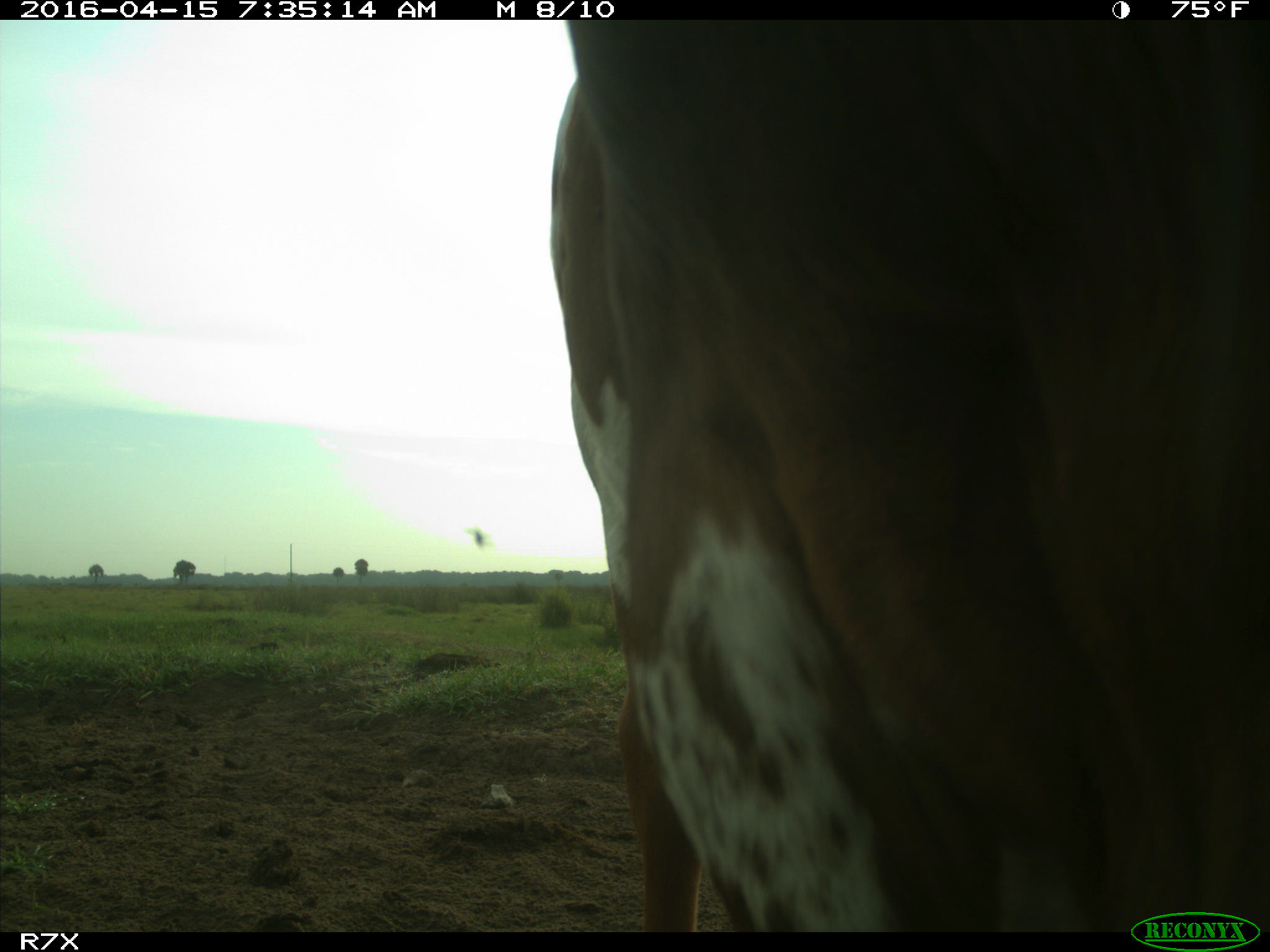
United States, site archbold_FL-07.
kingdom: Animalia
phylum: Chordata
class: Mammalia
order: Artiodactyla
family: Bovidae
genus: Bos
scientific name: Bos taurus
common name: domestic cow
Bos taurus (domestic cow).